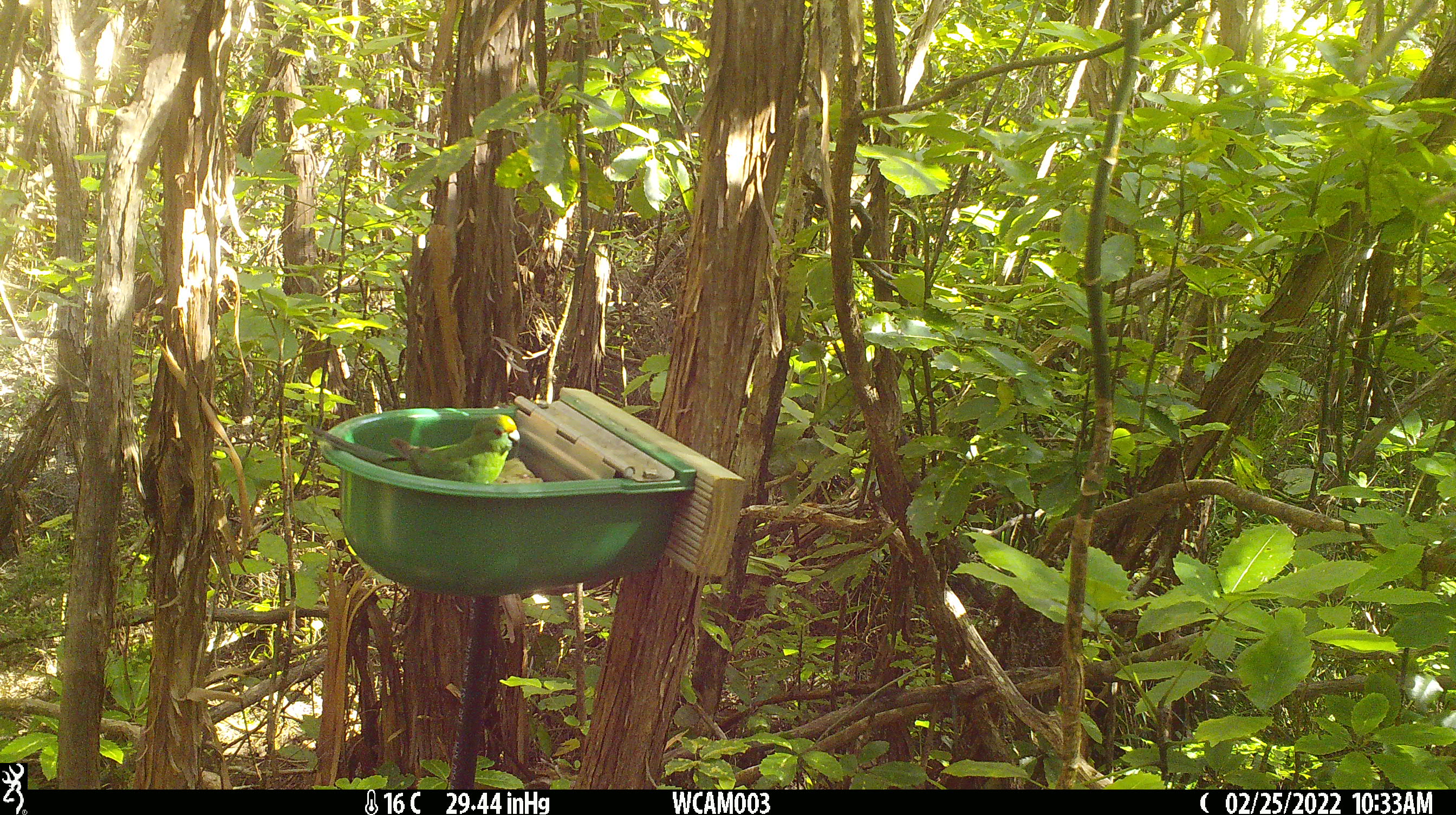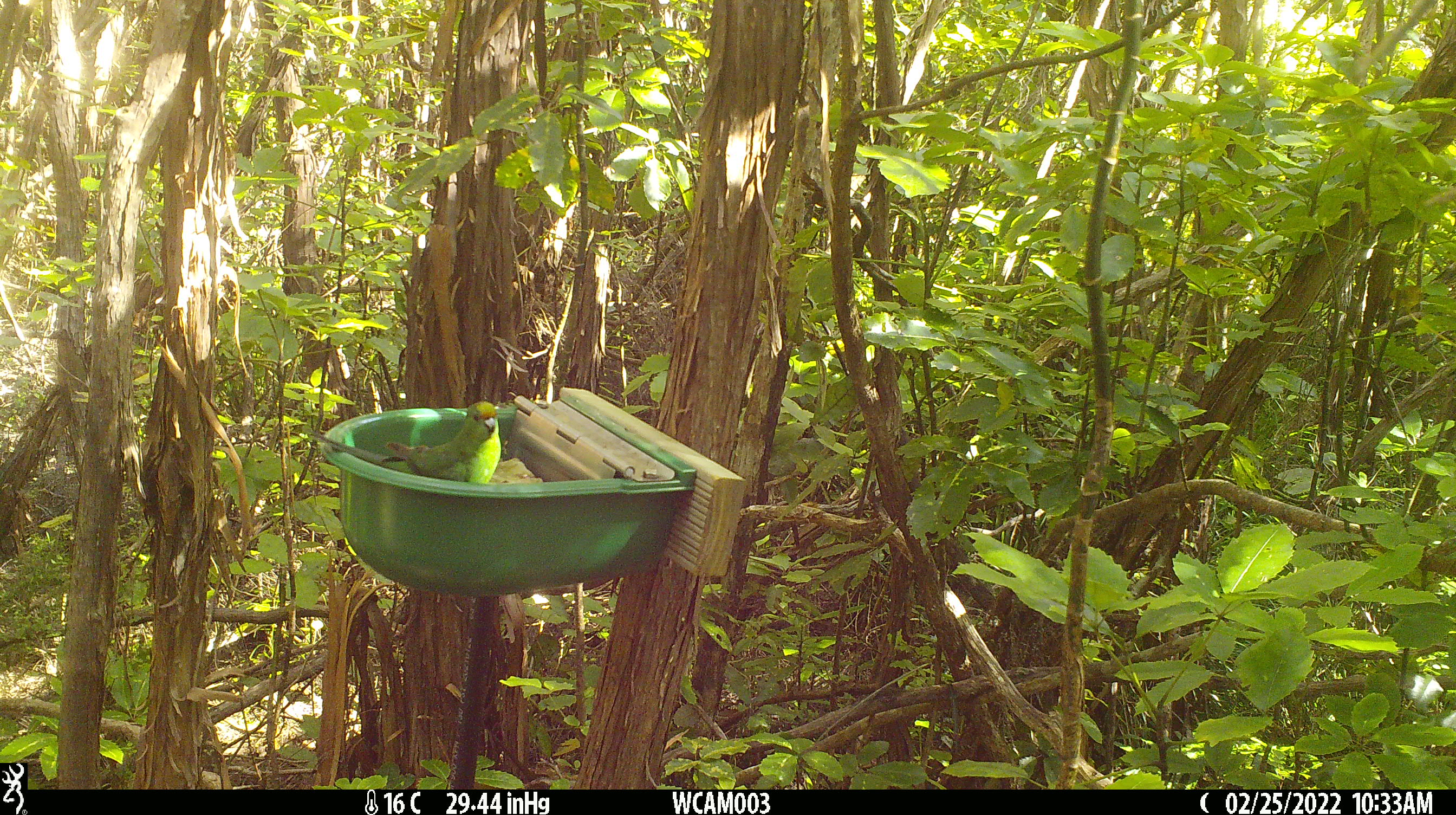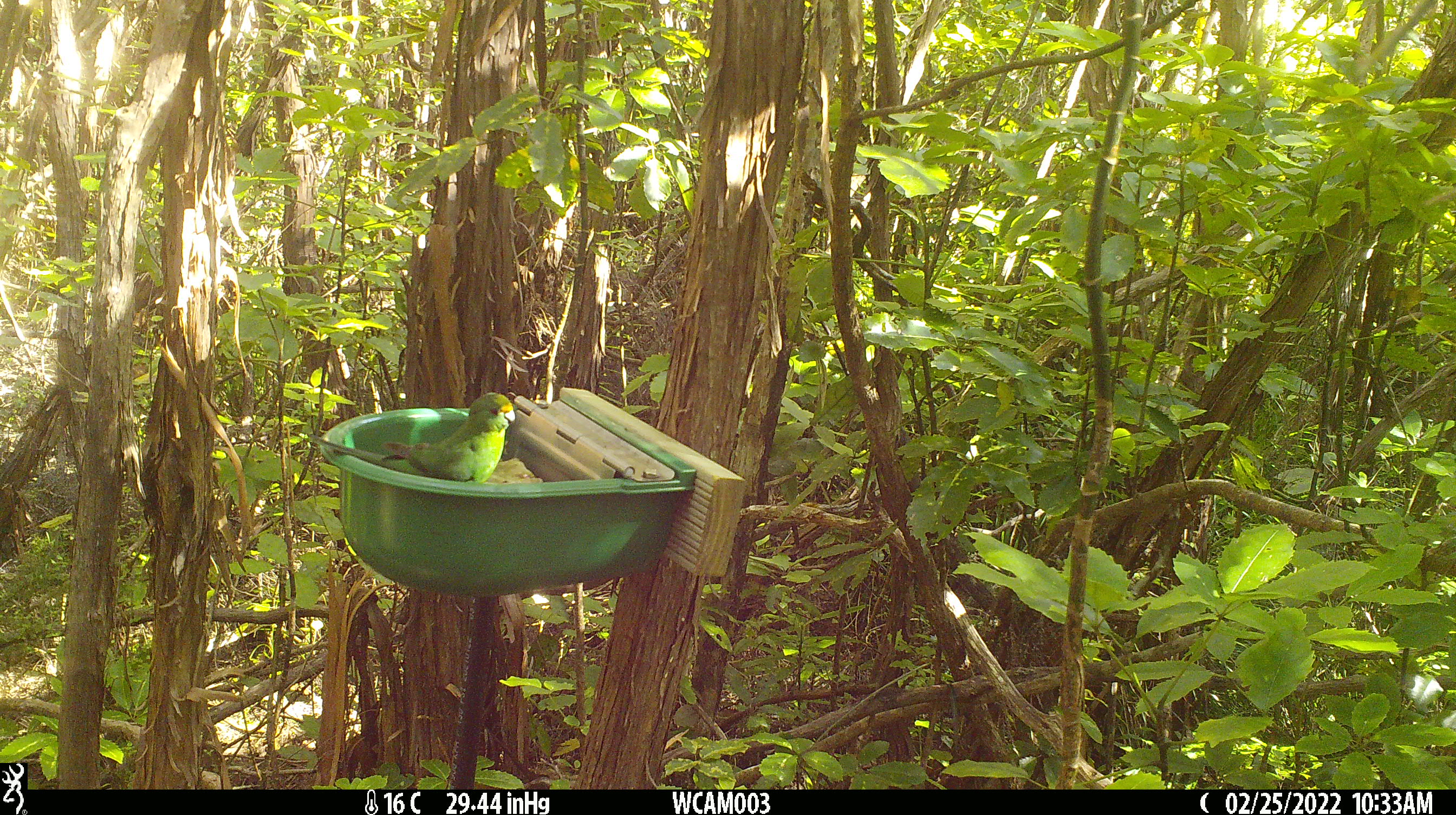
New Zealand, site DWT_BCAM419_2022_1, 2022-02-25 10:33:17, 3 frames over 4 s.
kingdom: Animalia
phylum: Chordata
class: Aves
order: Psittaciformes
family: Psittaculidae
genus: Cyanoramphus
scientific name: Cyanoramphus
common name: parakeet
Parakeet (Cyanoramphus).